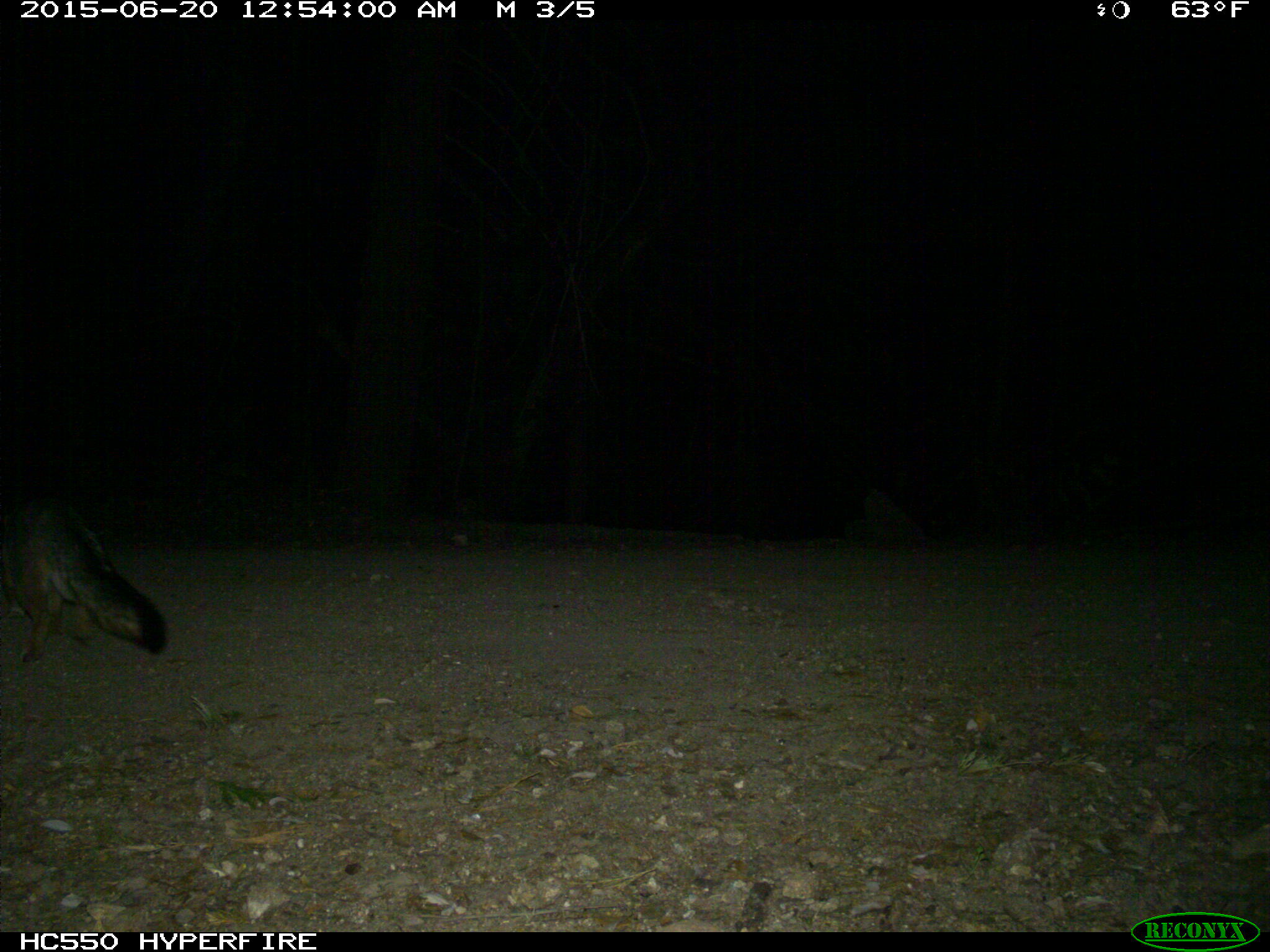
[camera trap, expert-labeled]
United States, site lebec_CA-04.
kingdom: Animalia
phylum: Chordata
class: Mammalia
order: Carnivora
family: Canidae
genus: Urocyon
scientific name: Urocyon cinereoargenteus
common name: gray fox